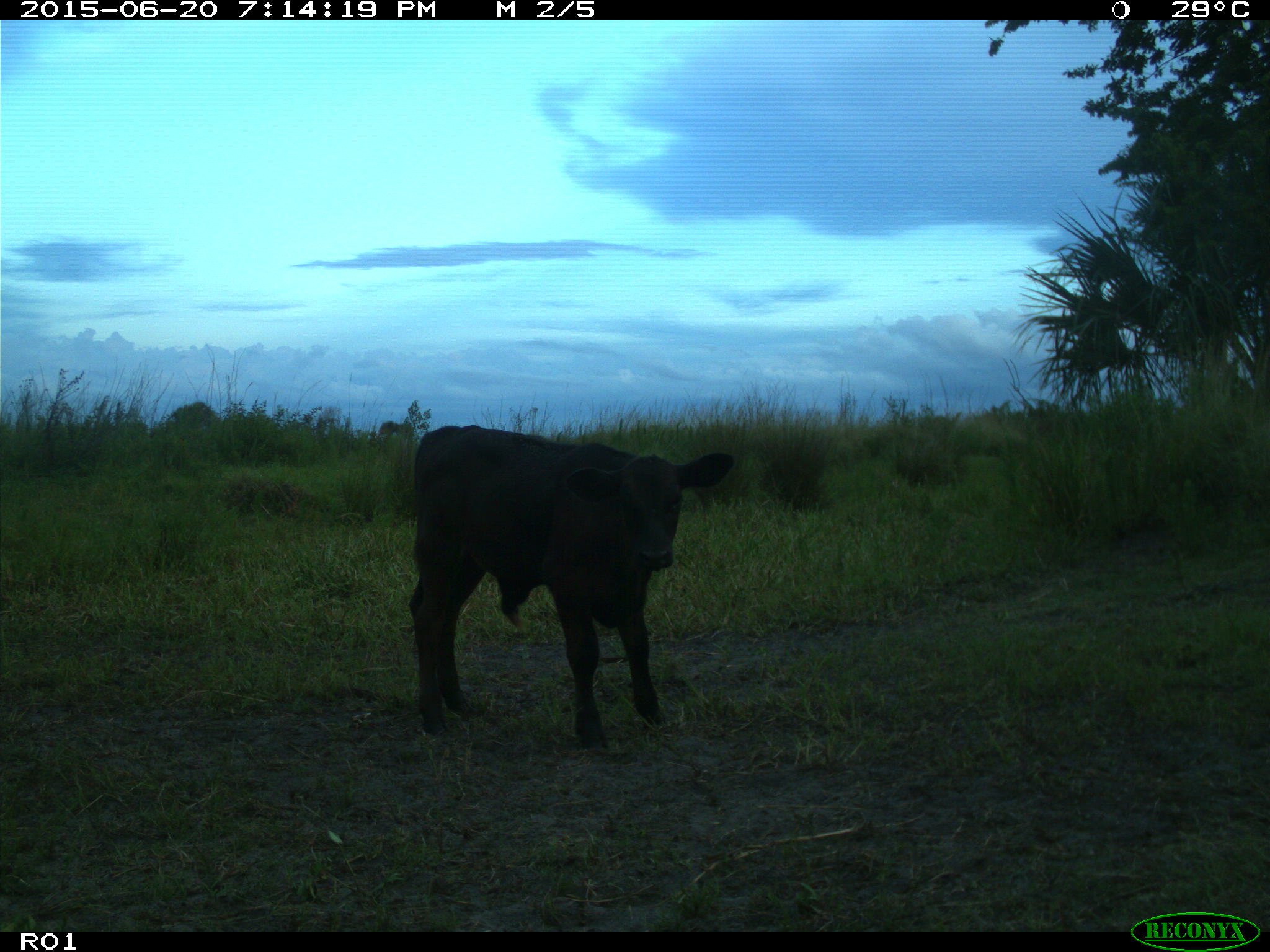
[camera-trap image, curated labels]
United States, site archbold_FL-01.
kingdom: Animalia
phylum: Chordata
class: Mammalia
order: Artiodactyla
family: Bovidae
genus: Bos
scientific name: Bos taurus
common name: domestic cow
Bos taurus (domestic cow).